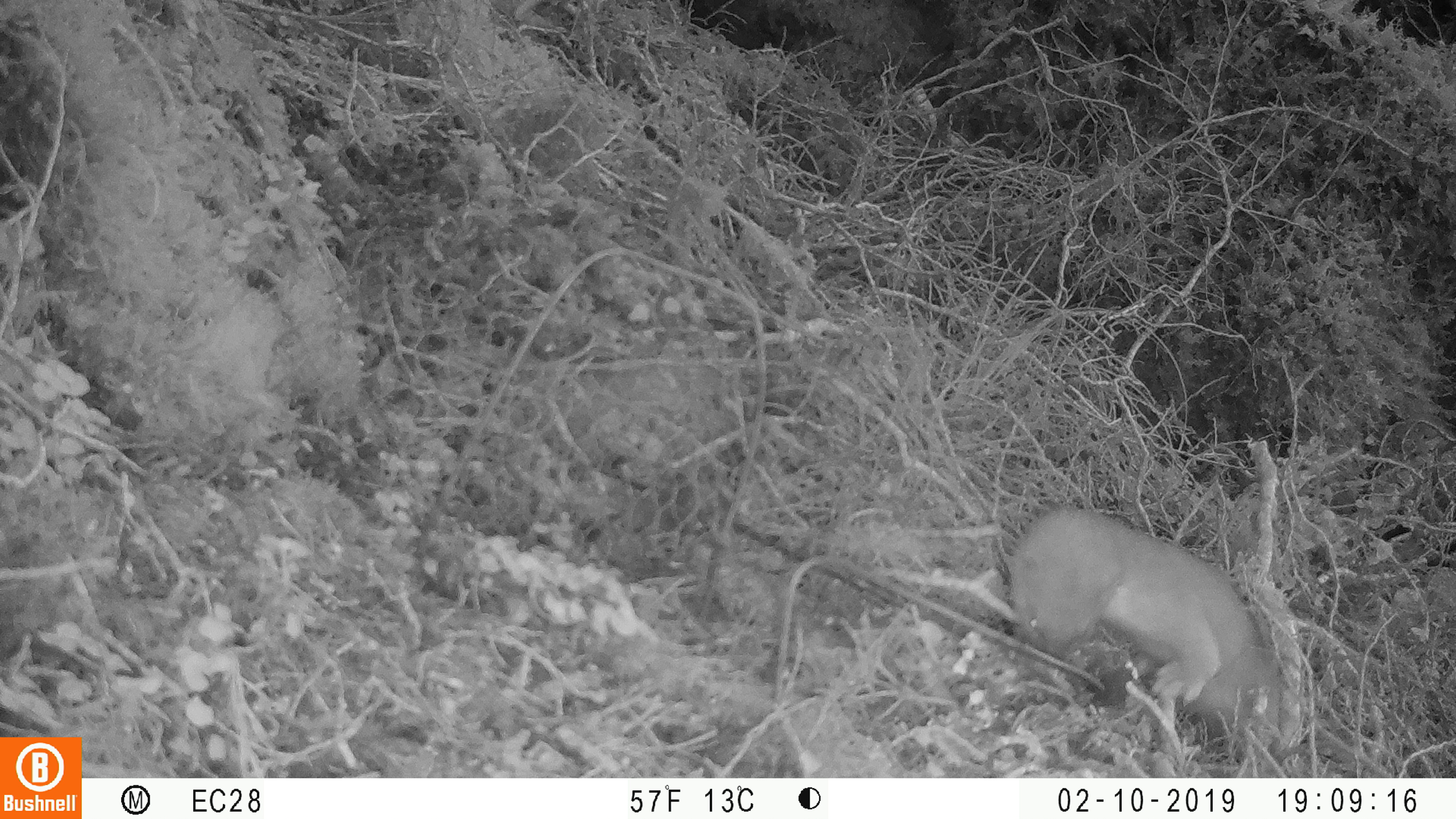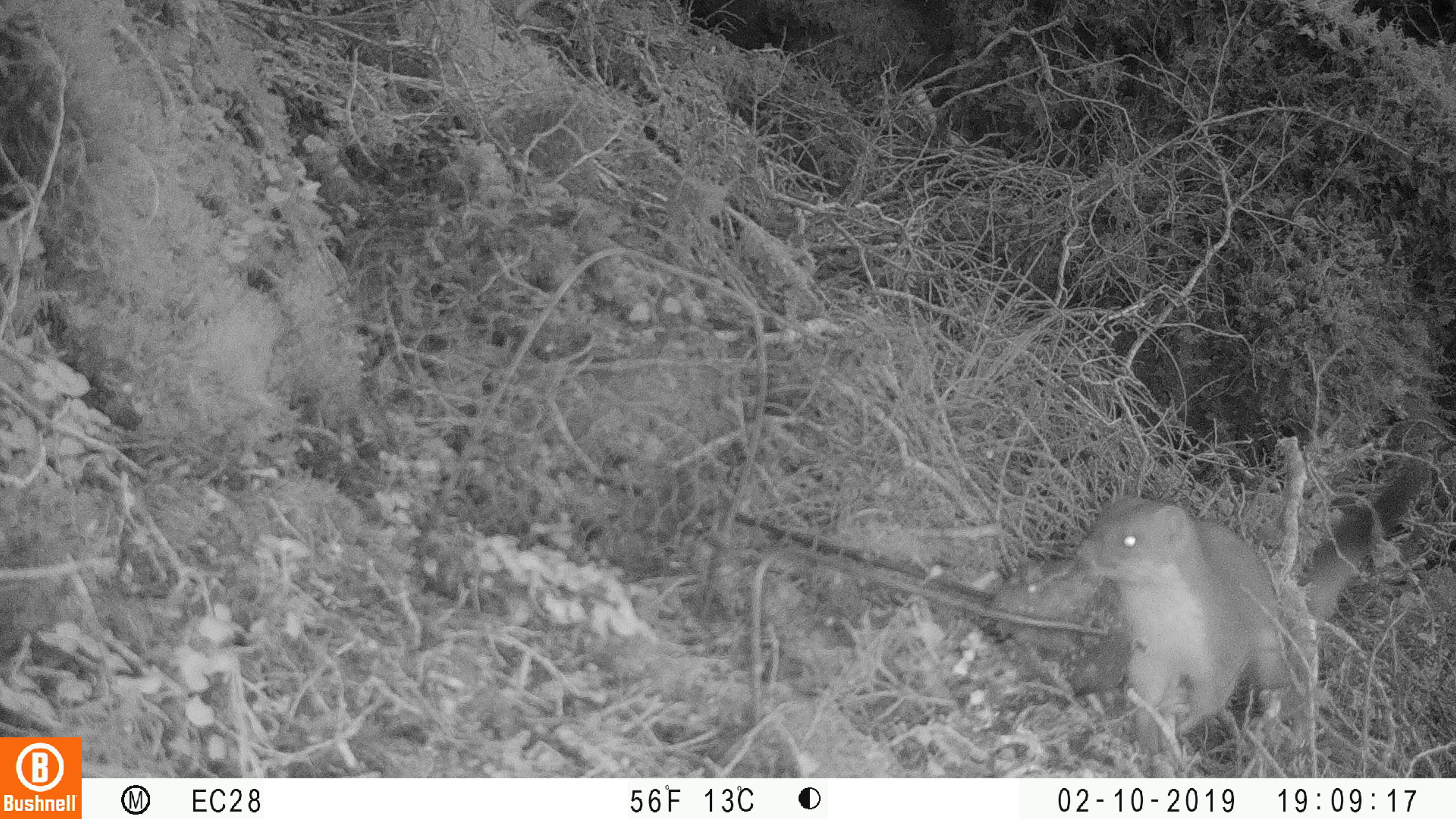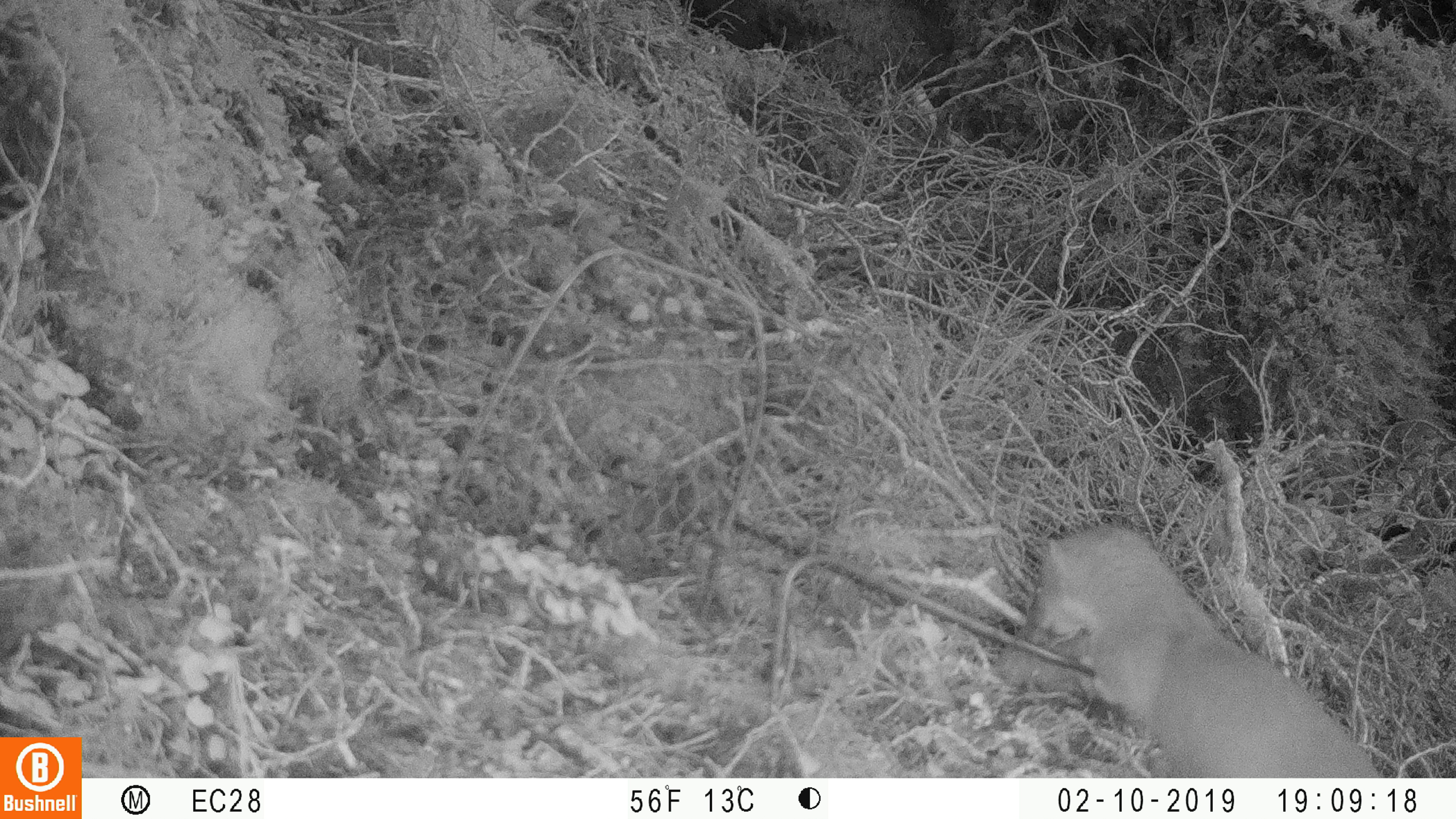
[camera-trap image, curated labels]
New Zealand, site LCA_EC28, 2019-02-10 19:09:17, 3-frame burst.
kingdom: Animalia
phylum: Chordata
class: Mammalia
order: Carnivora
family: Mustelidae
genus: Mustela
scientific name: Mustela erminea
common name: stoat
Stoat (Mustela erminea).